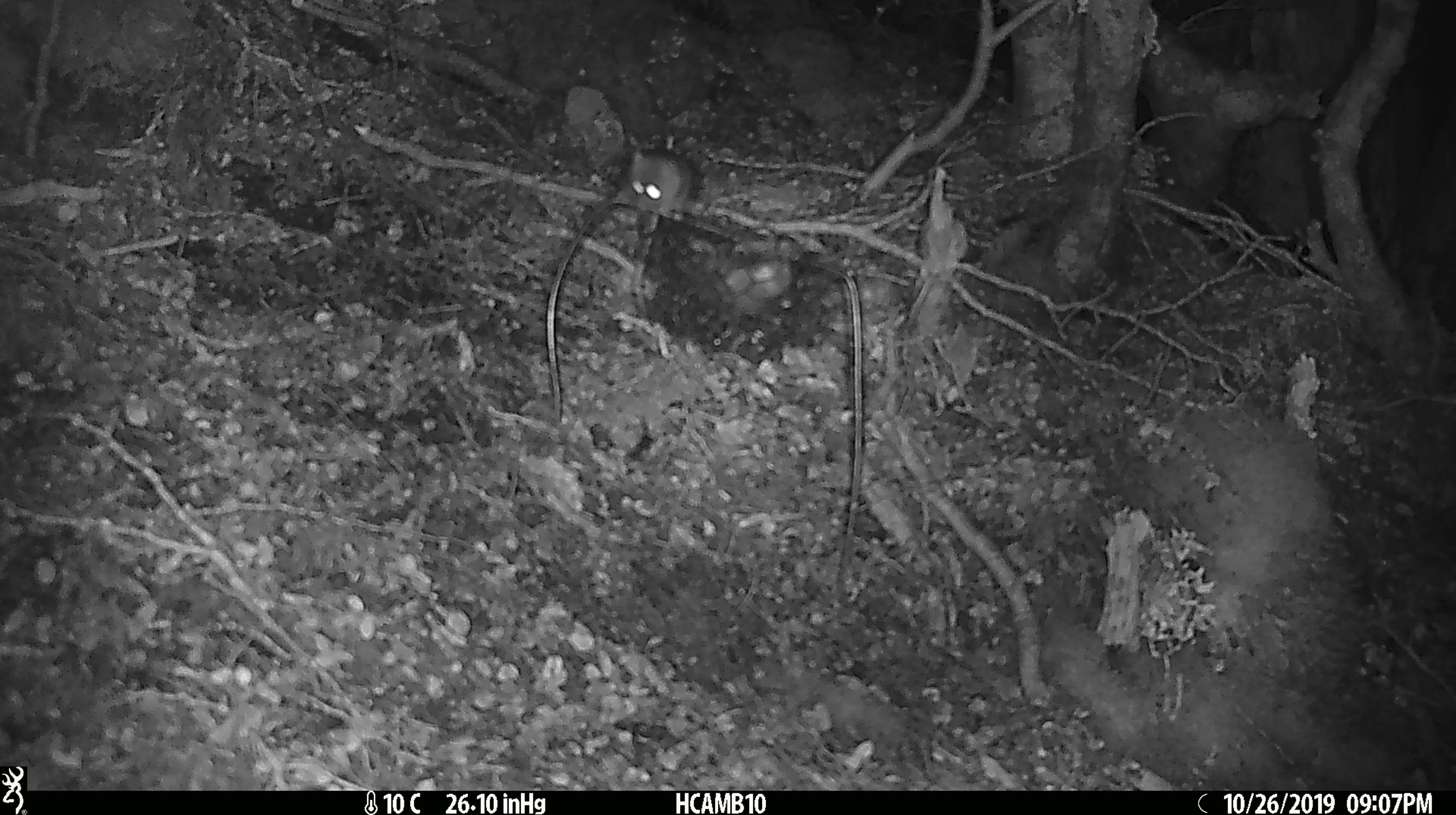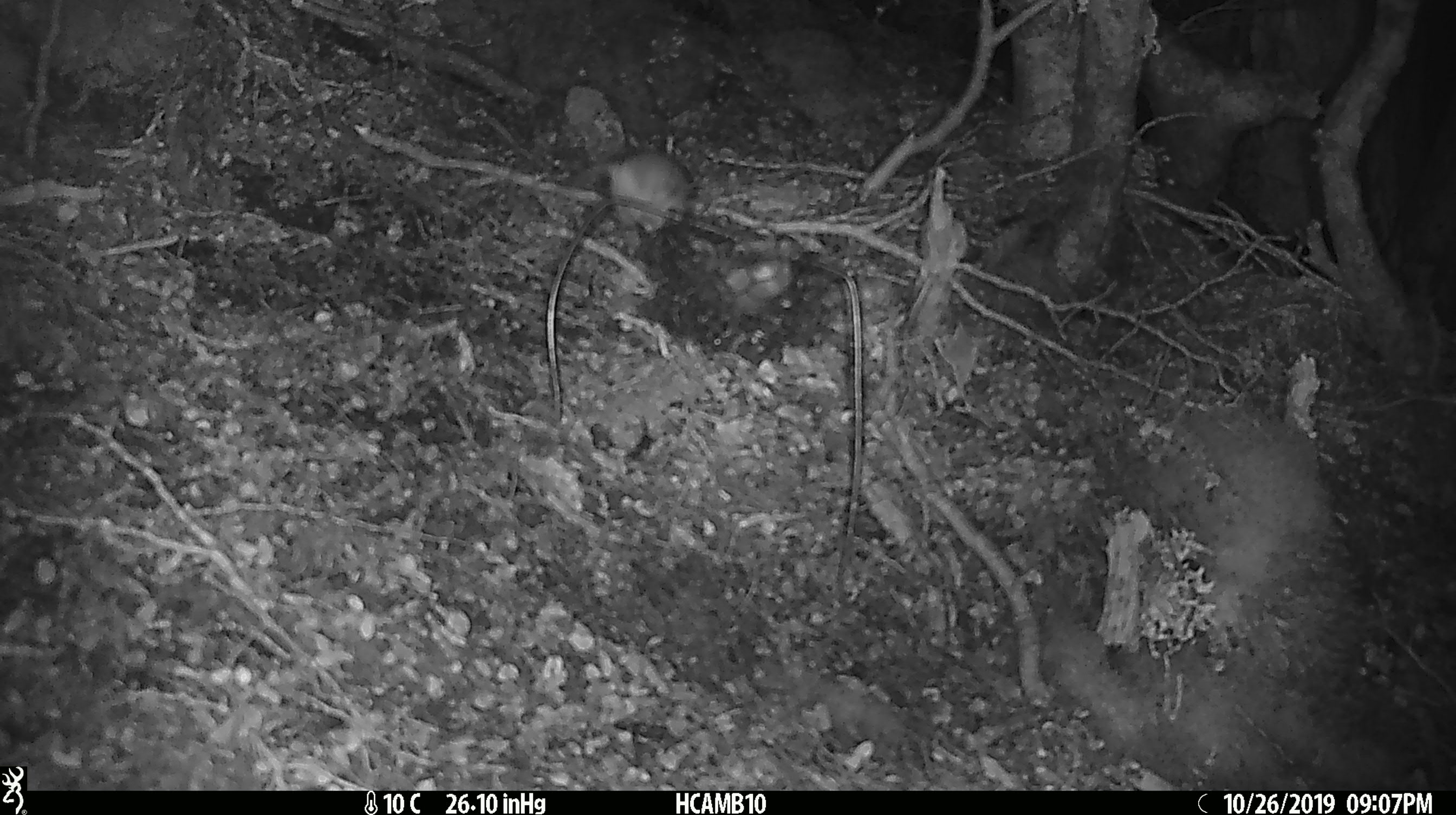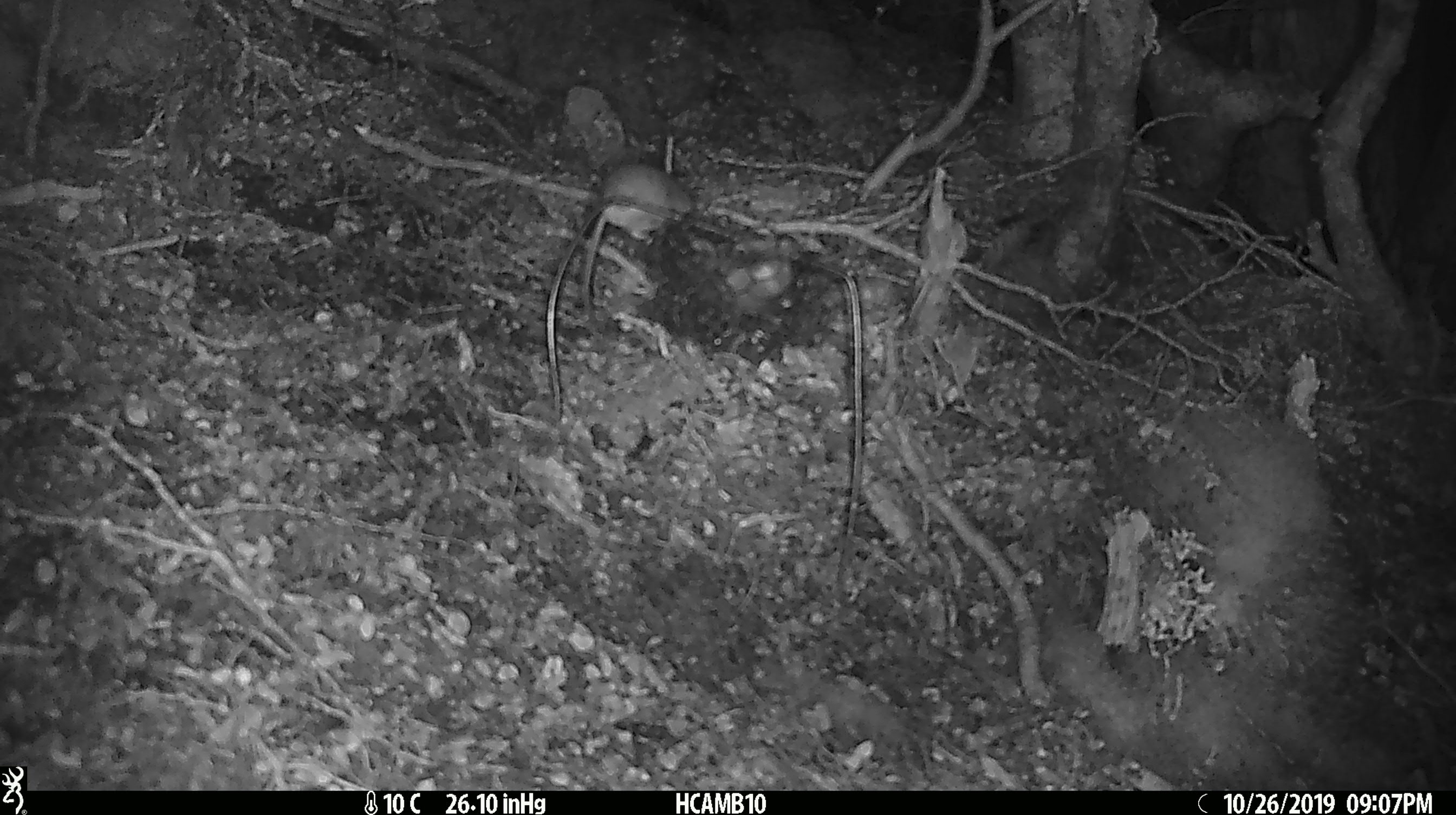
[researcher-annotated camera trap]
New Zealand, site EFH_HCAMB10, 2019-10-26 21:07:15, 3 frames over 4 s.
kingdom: Animalia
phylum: Chordata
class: Mammalia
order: Rodentia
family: Muridae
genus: Mus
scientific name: Mus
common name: mouse